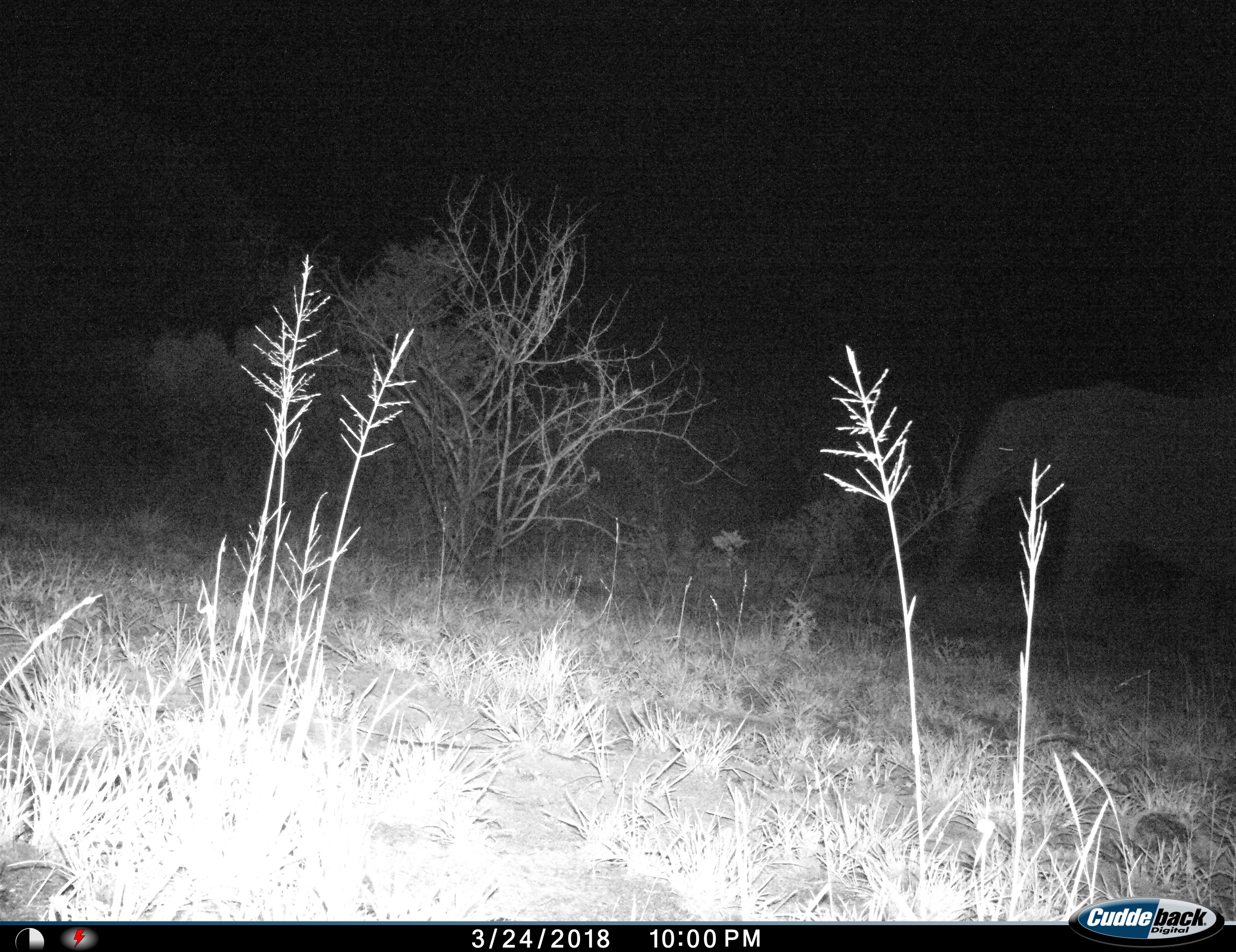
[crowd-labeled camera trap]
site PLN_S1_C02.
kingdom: Animalia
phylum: Chordata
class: Mammalia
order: Proboscidea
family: Elephantidae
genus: Loxodonta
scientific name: Loxodonta africana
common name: african bush elephant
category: elephant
Elephant (african bush elephant) (Loxodonta africana), count 1. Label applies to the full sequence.